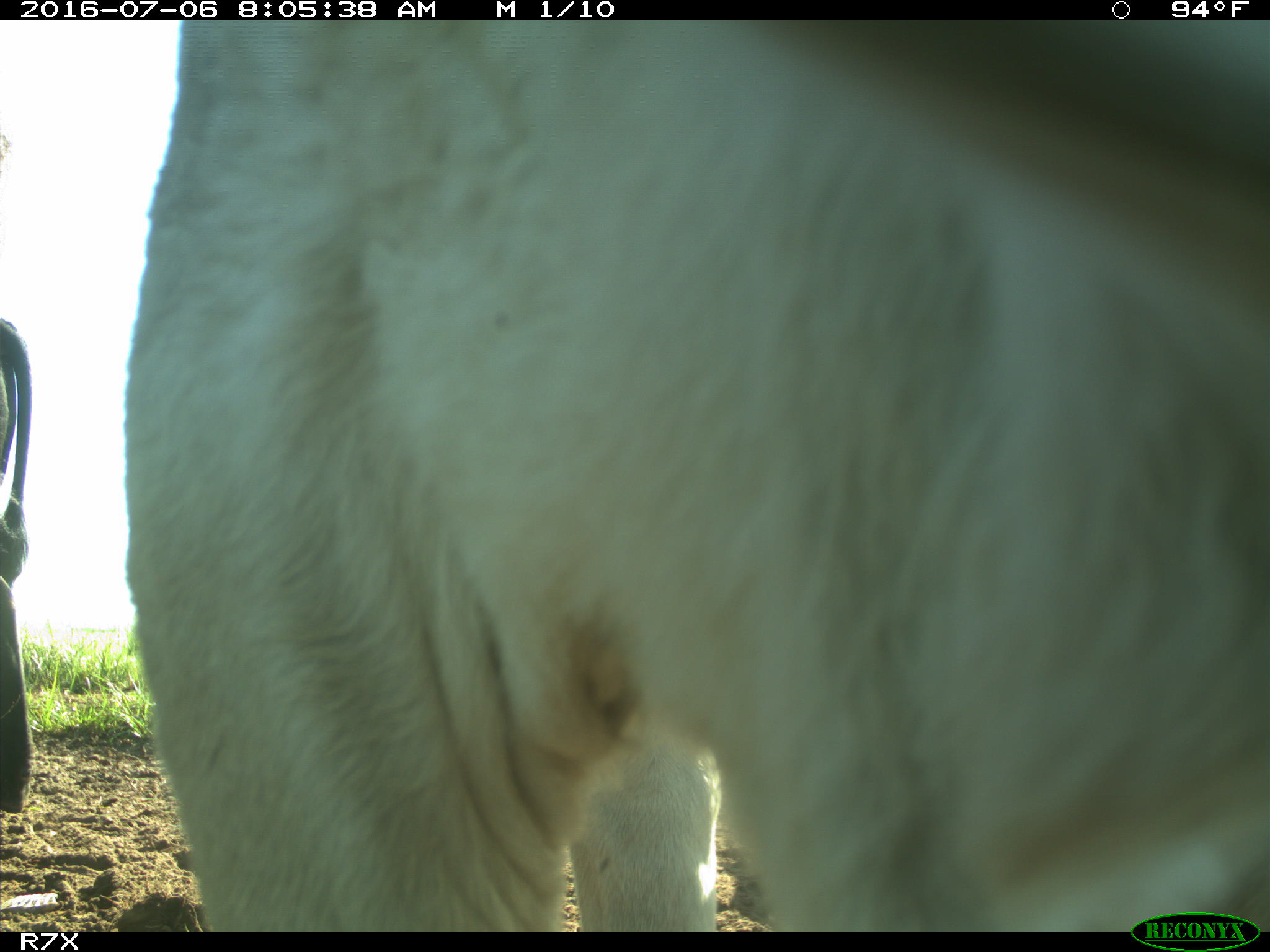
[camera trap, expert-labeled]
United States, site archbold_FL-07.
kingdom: Animalia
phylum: Chordata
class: Mammalia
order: Artiodactyla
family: Bovidae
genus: Bos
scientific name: Bos taurus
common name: domestic cow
Bos taurus (domestic cow).